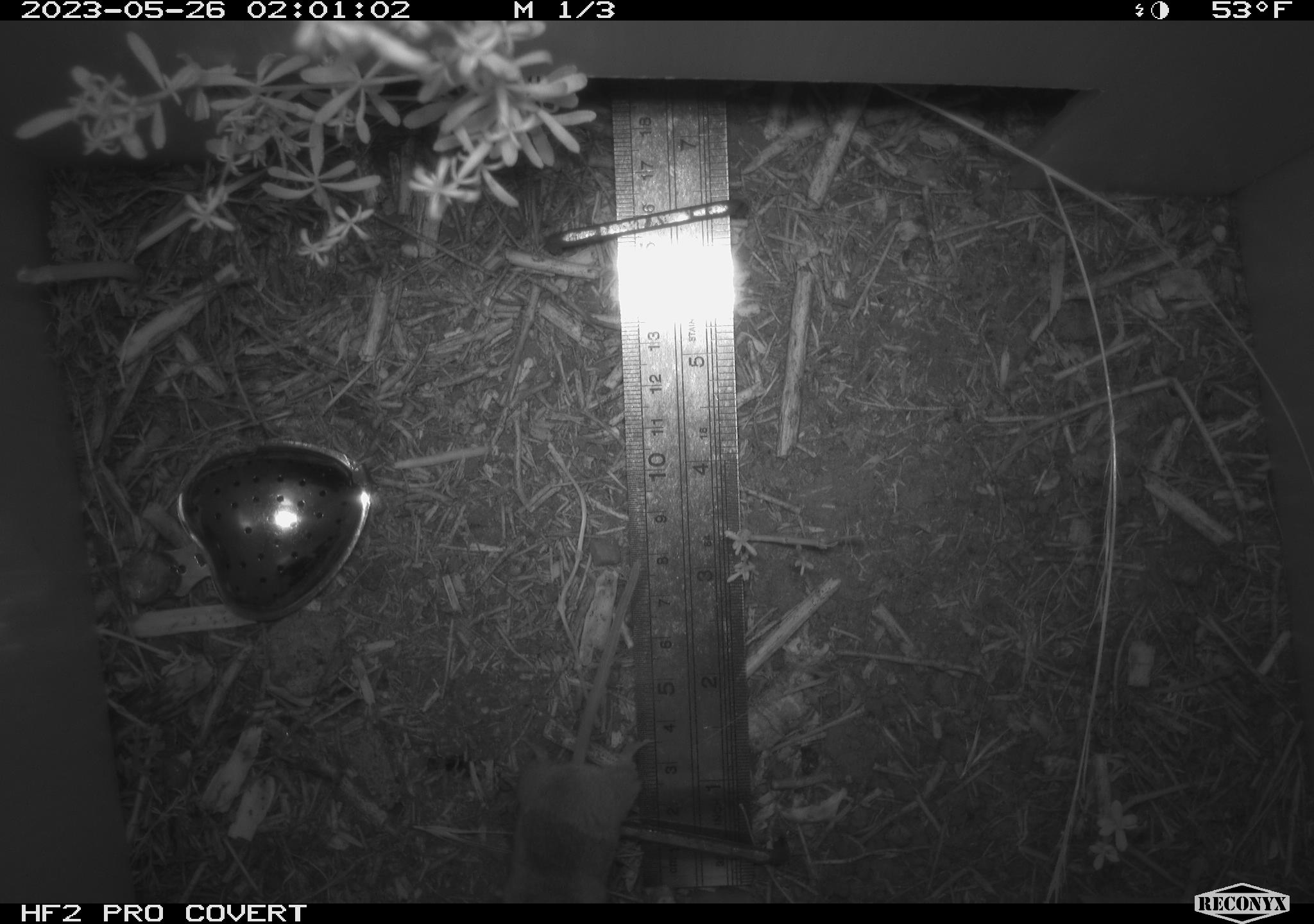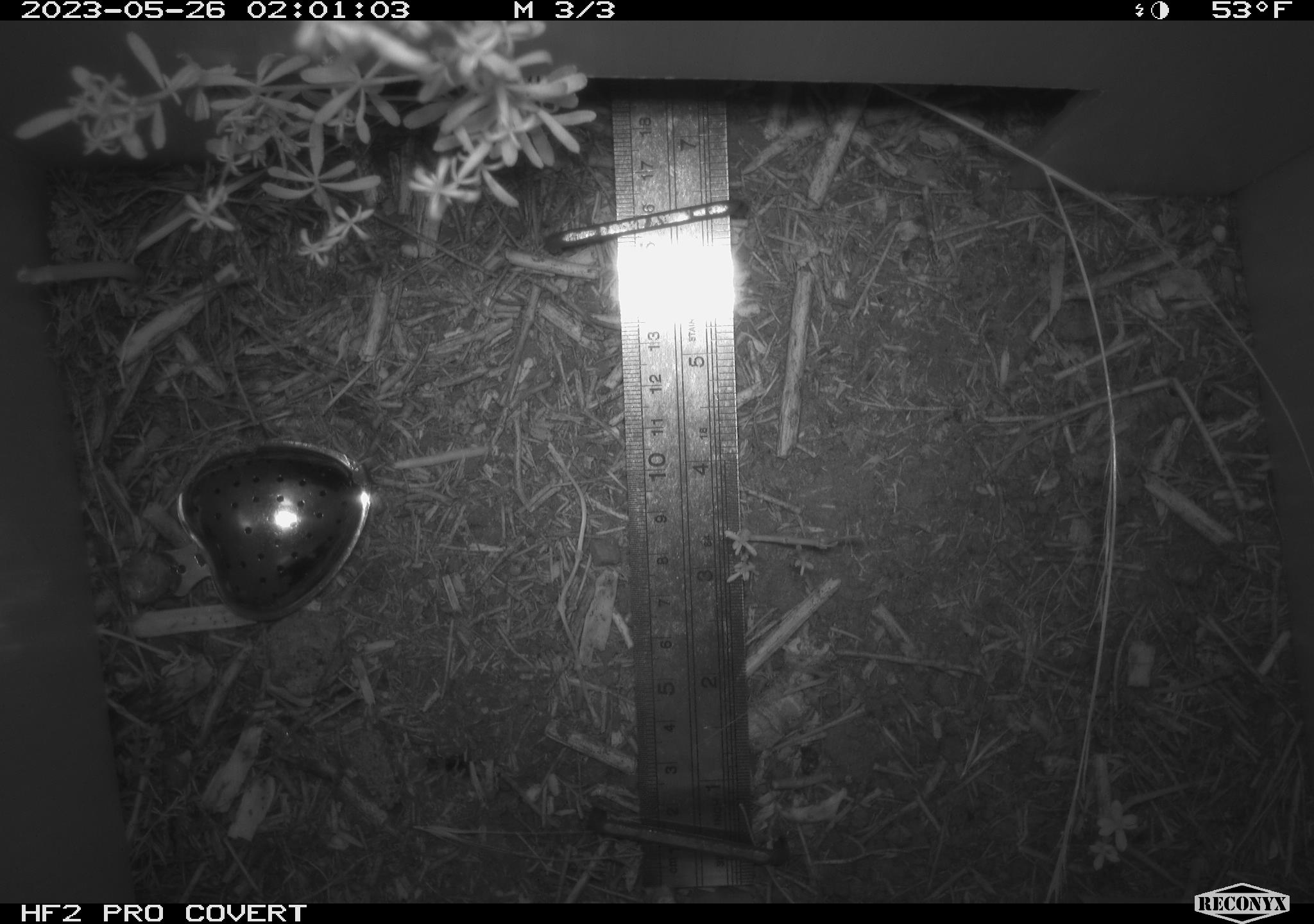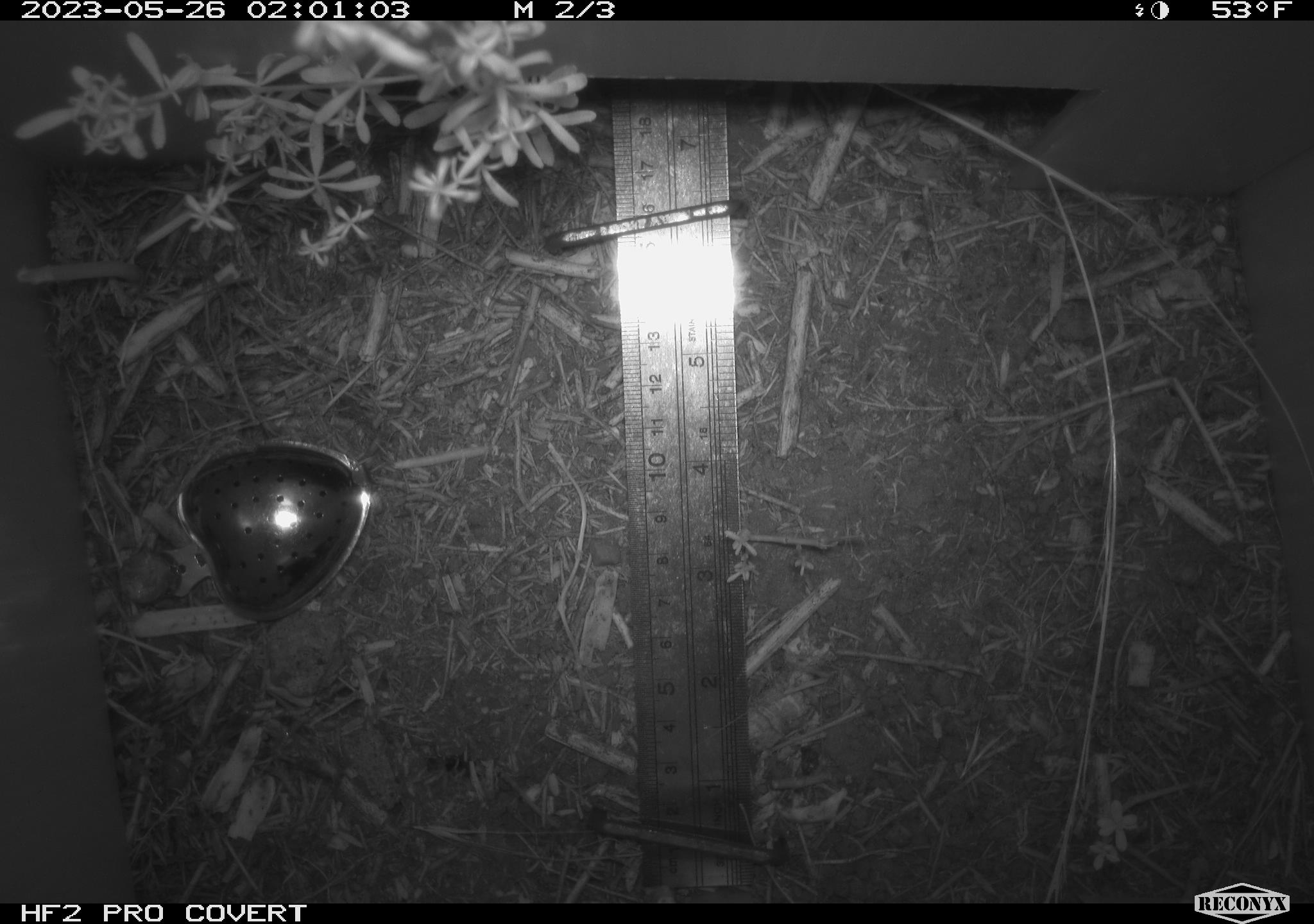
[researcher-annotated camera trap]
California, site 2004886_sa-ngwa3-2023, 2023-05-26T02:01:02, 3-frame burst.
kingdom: Animalia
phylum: Chordata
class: Mammalia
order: Rodentia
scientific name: Rodentia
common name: mouse species